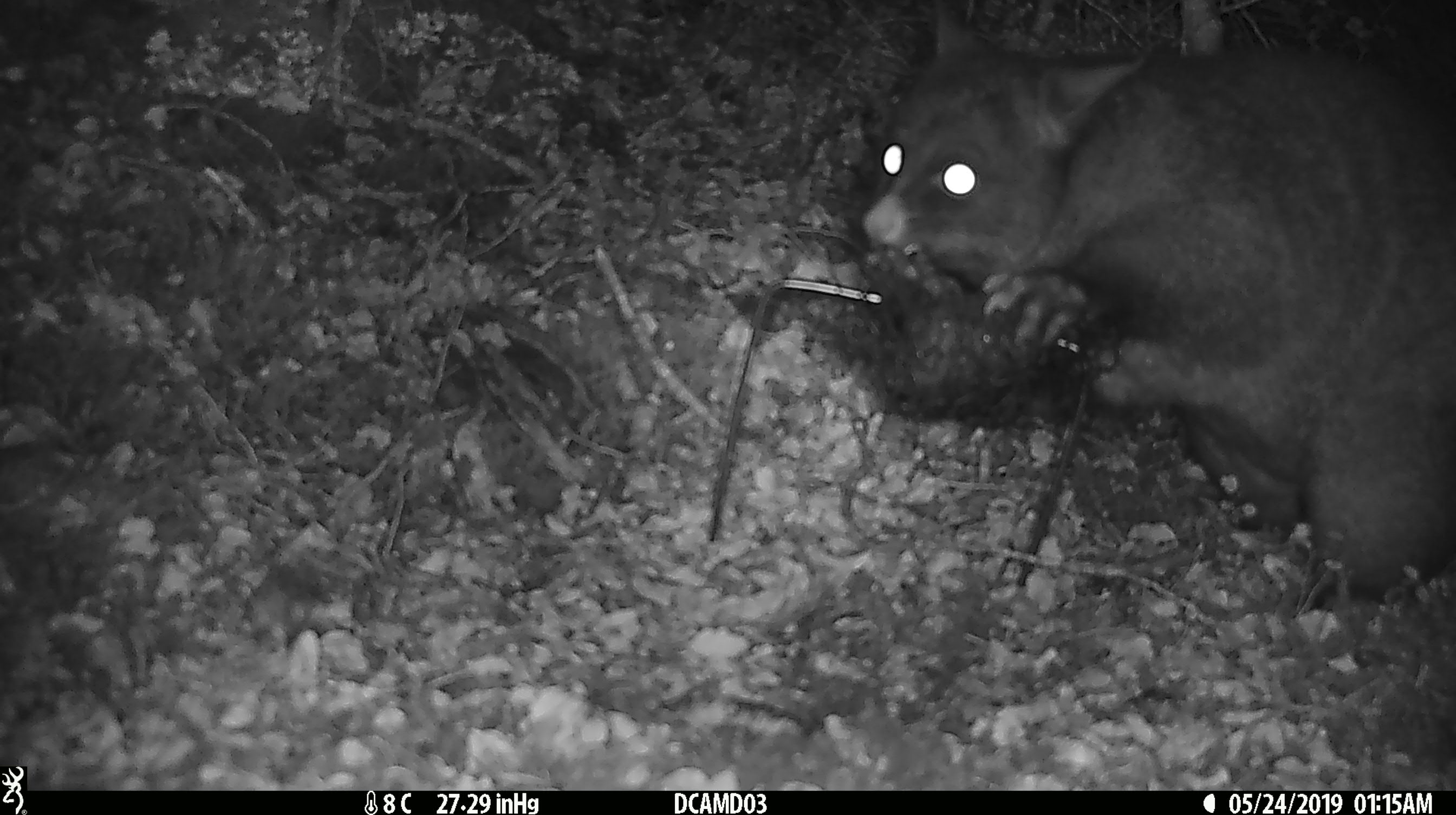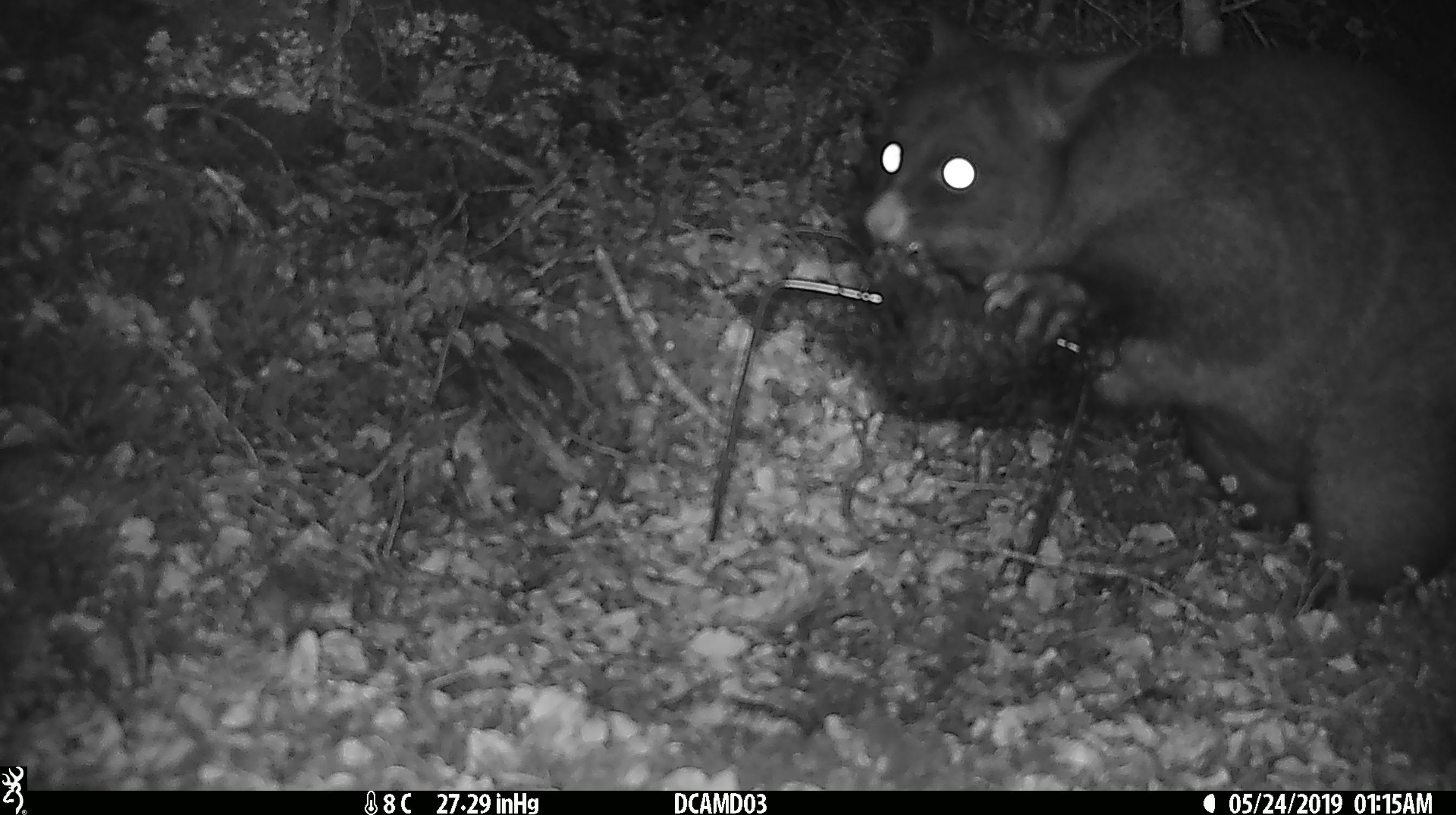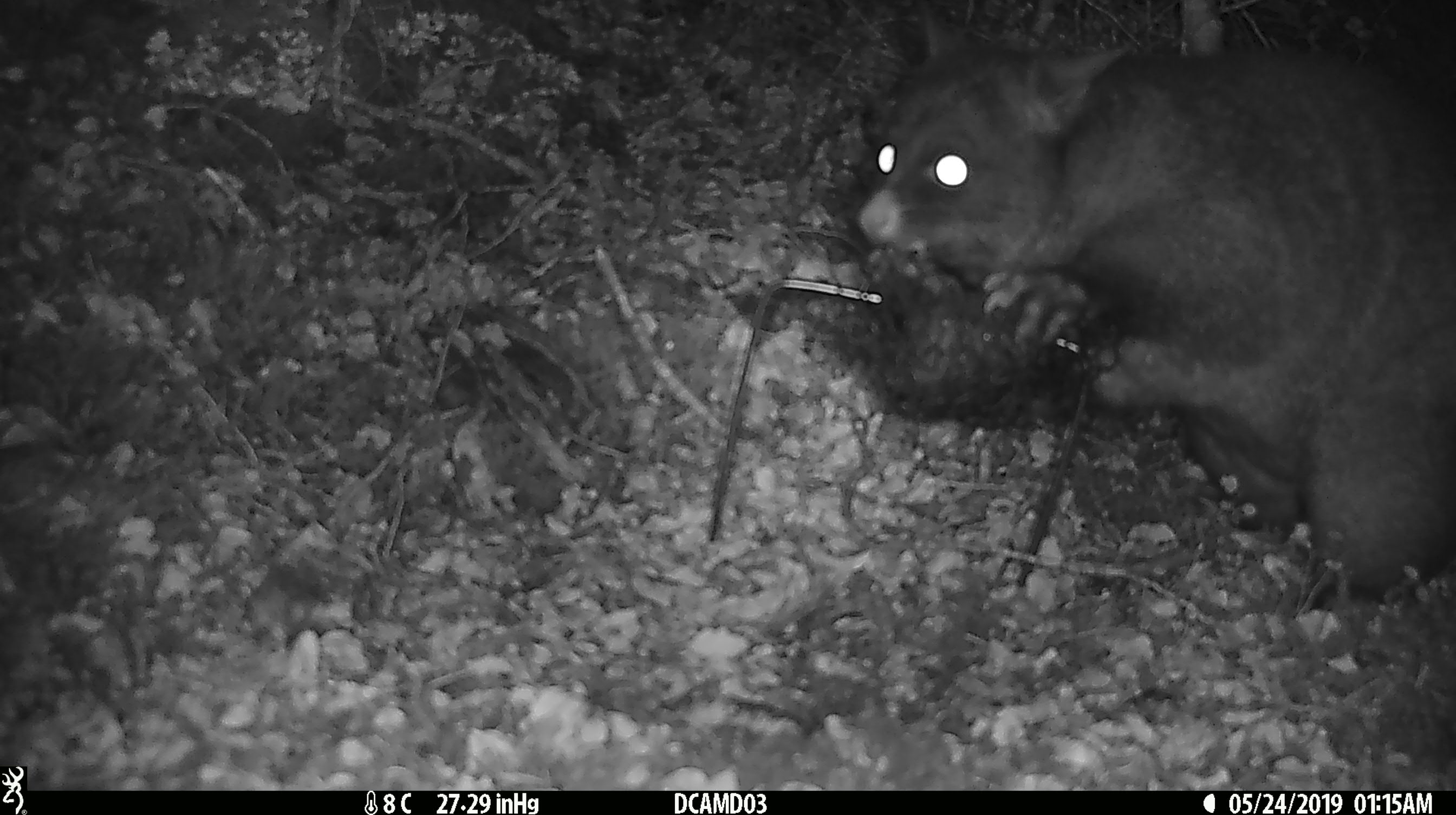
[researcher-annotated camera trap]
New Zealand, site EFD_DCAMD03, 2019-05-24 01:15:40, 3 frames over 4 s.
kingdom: Animalia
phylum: Chordata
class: Mammalia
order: Diprotodontia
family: Phalangeridae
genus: Trichosurus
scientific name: Trichosurus vulpecula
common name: common brushtail possum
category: possum